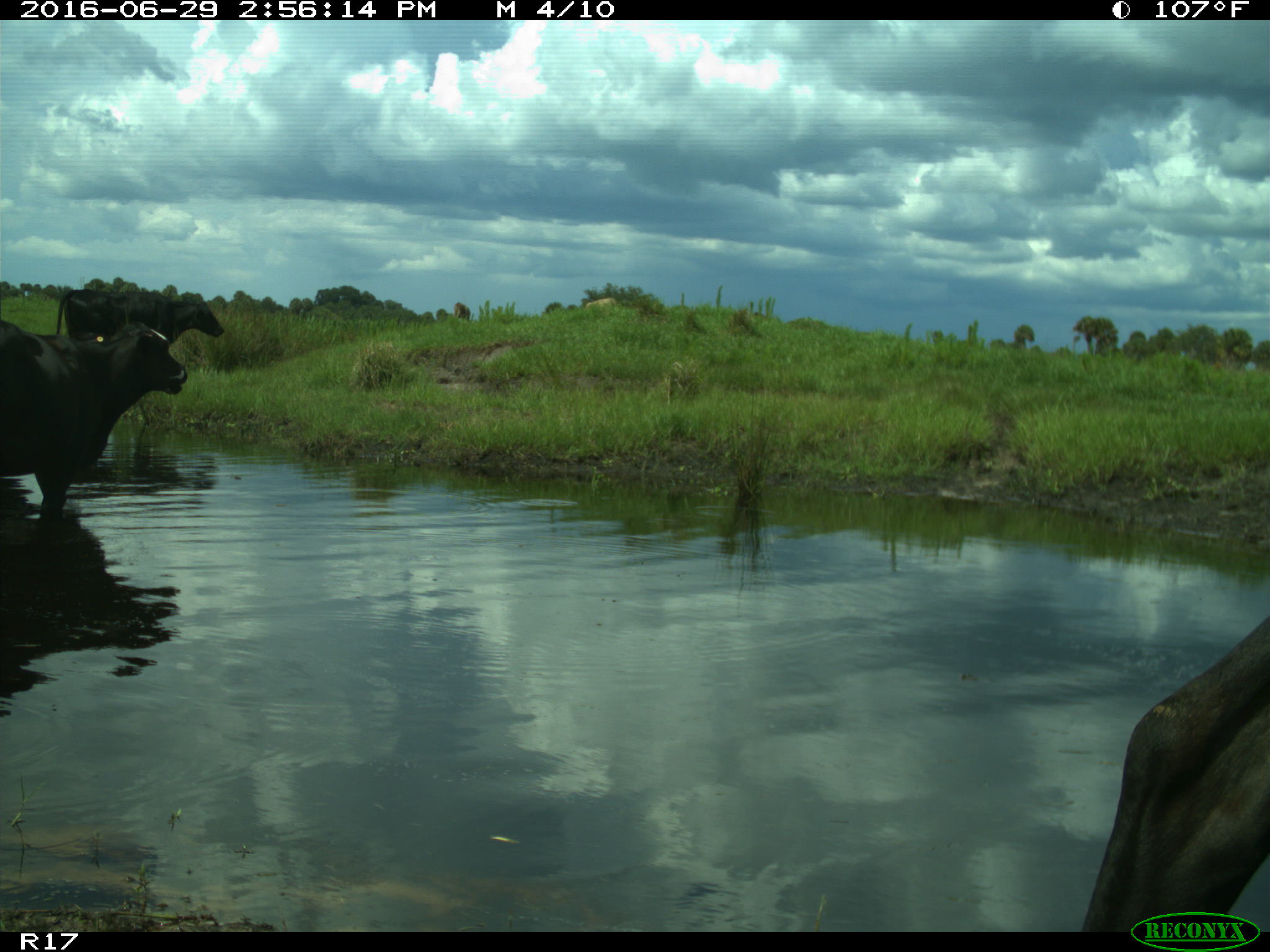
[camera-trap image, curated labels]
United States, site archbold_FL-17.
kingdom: Animalia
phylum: Chordata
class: Mammalia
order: Artiodactyla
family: Bovidae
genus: Bos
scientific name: Bos taurus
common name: domestic cow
Bos taurus (domestic cow).